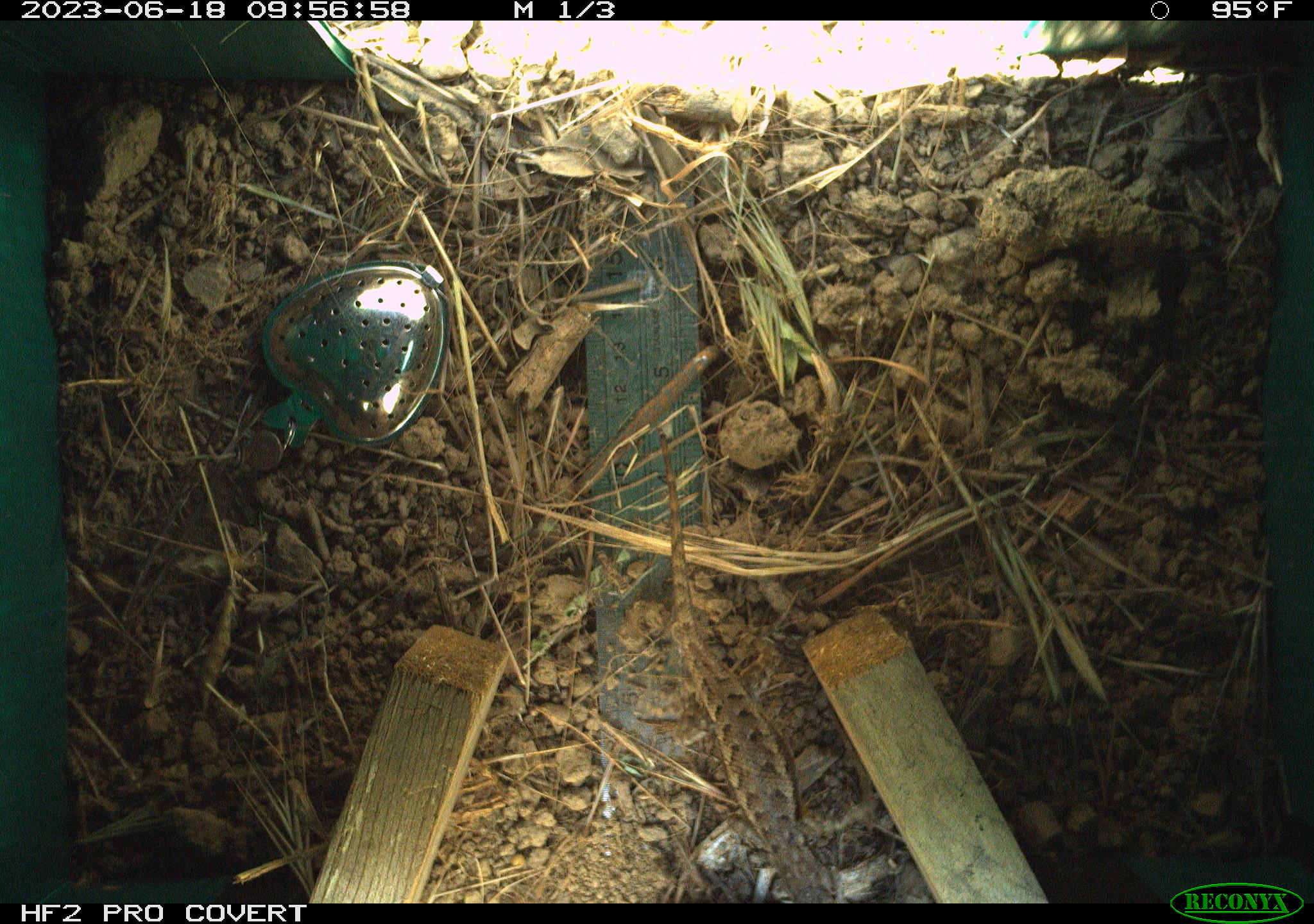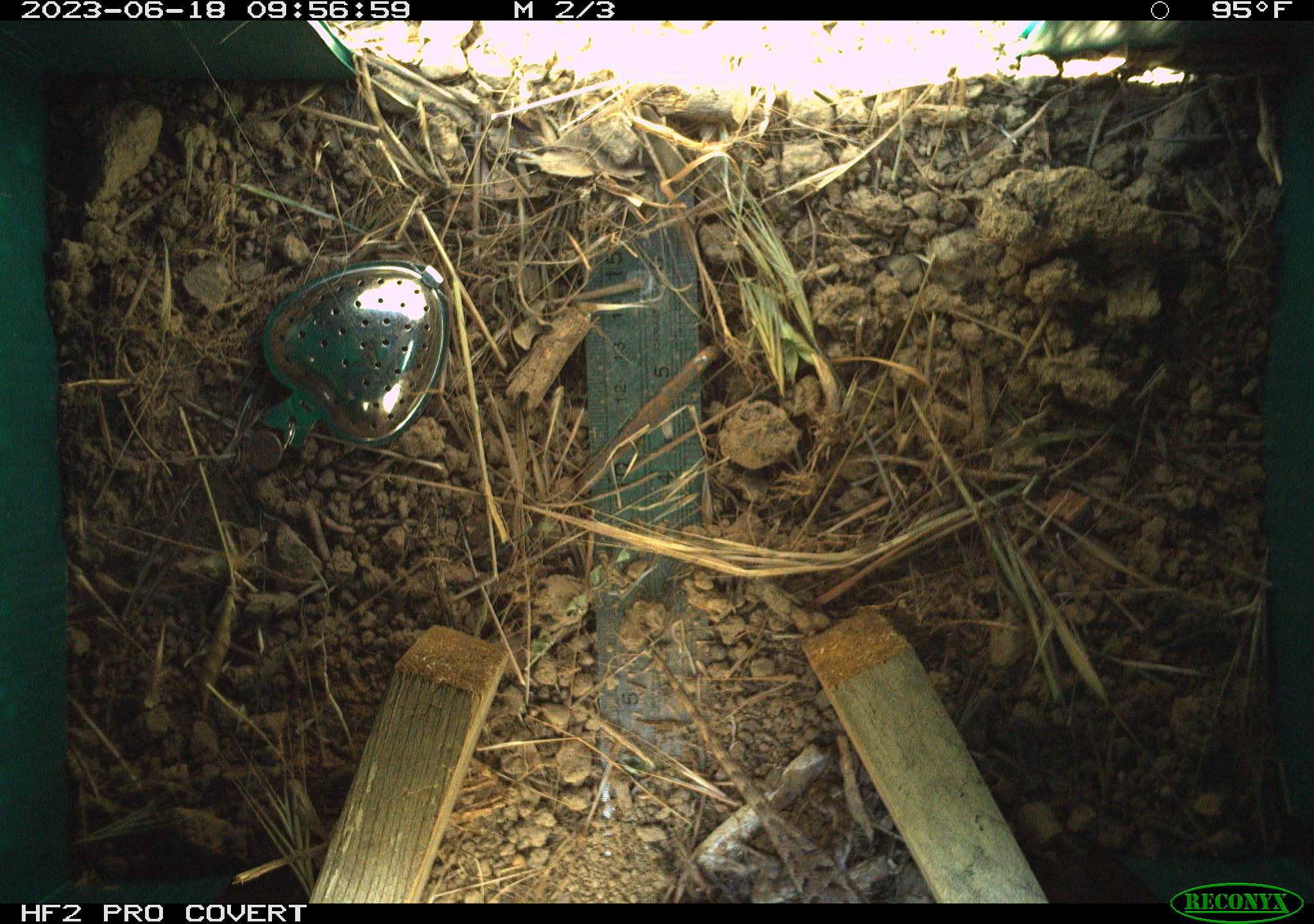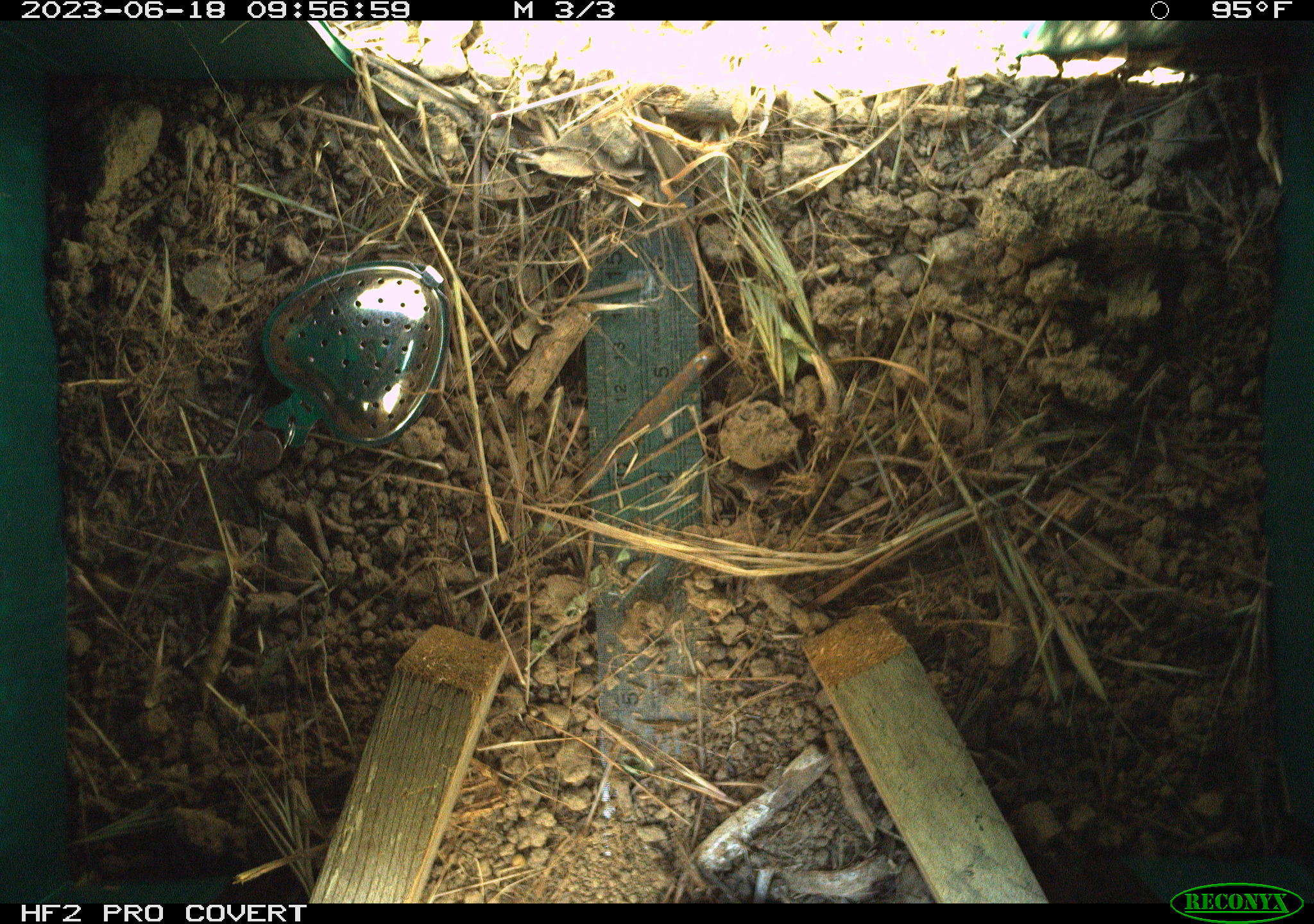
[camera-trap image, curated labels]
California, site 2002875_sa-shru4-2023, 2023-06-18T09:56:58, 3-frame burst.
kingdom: Animalia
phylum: Chordata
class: Reptilia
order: Squamata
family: Phrynosomatidae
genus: Sceloporus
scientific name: Sceloporus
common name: spiny lizards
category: sceloporus species